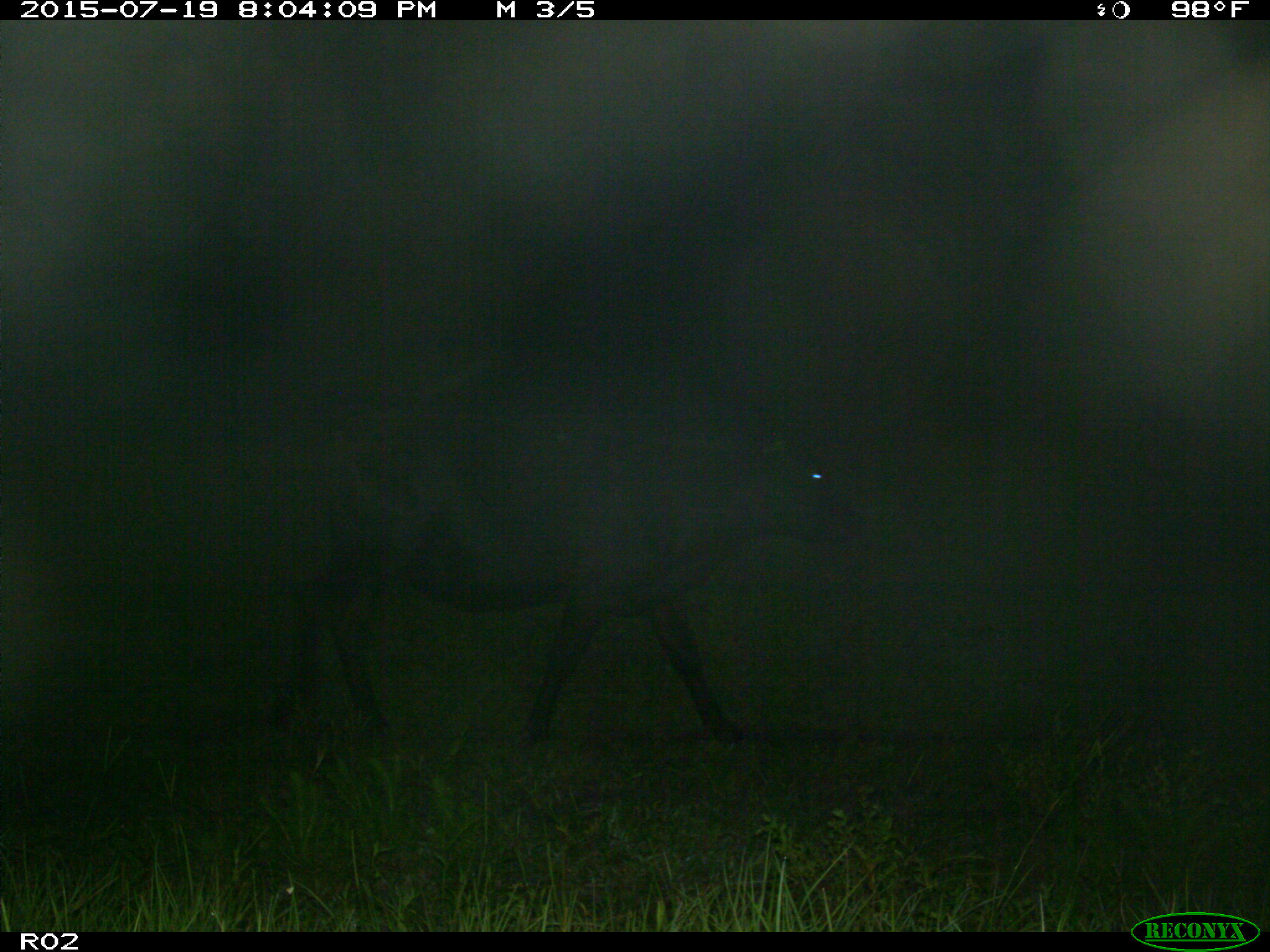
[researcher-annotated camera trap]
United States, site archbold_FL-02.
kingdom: Animalia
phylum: Chordata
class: Mammalia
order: Artiodactyla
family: Bovidae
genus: Bos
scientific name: Bos taurus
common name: domestic cow